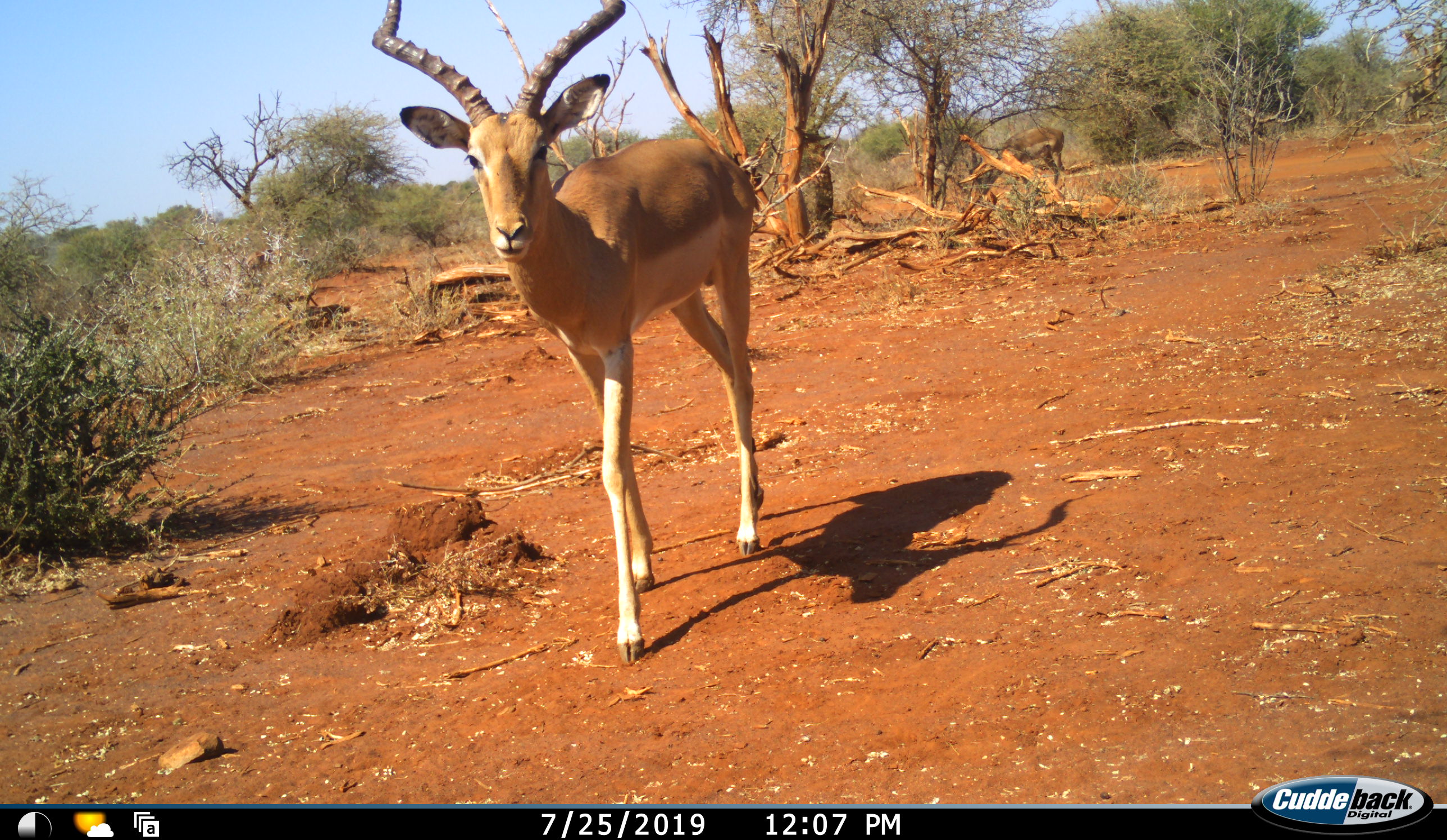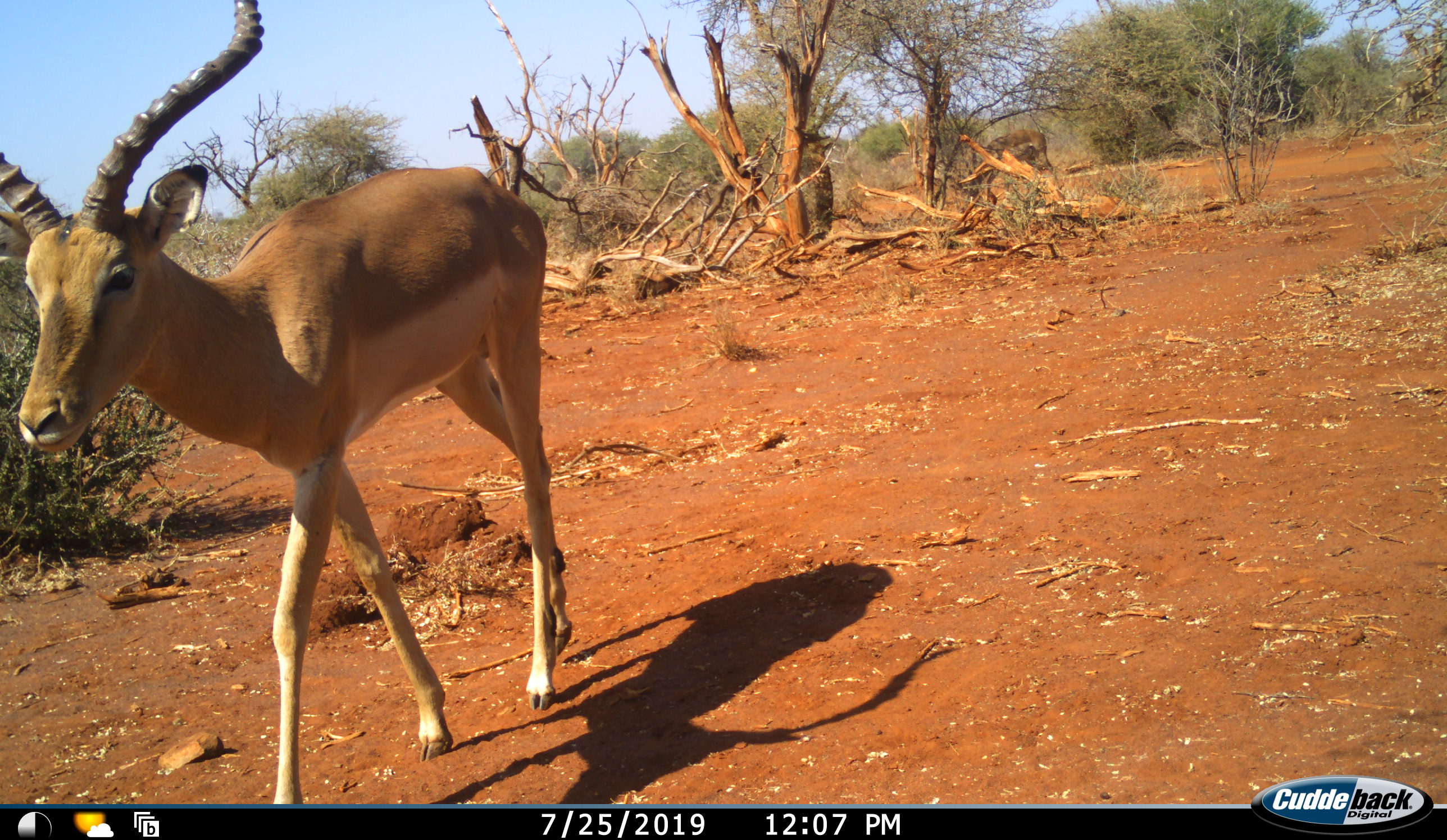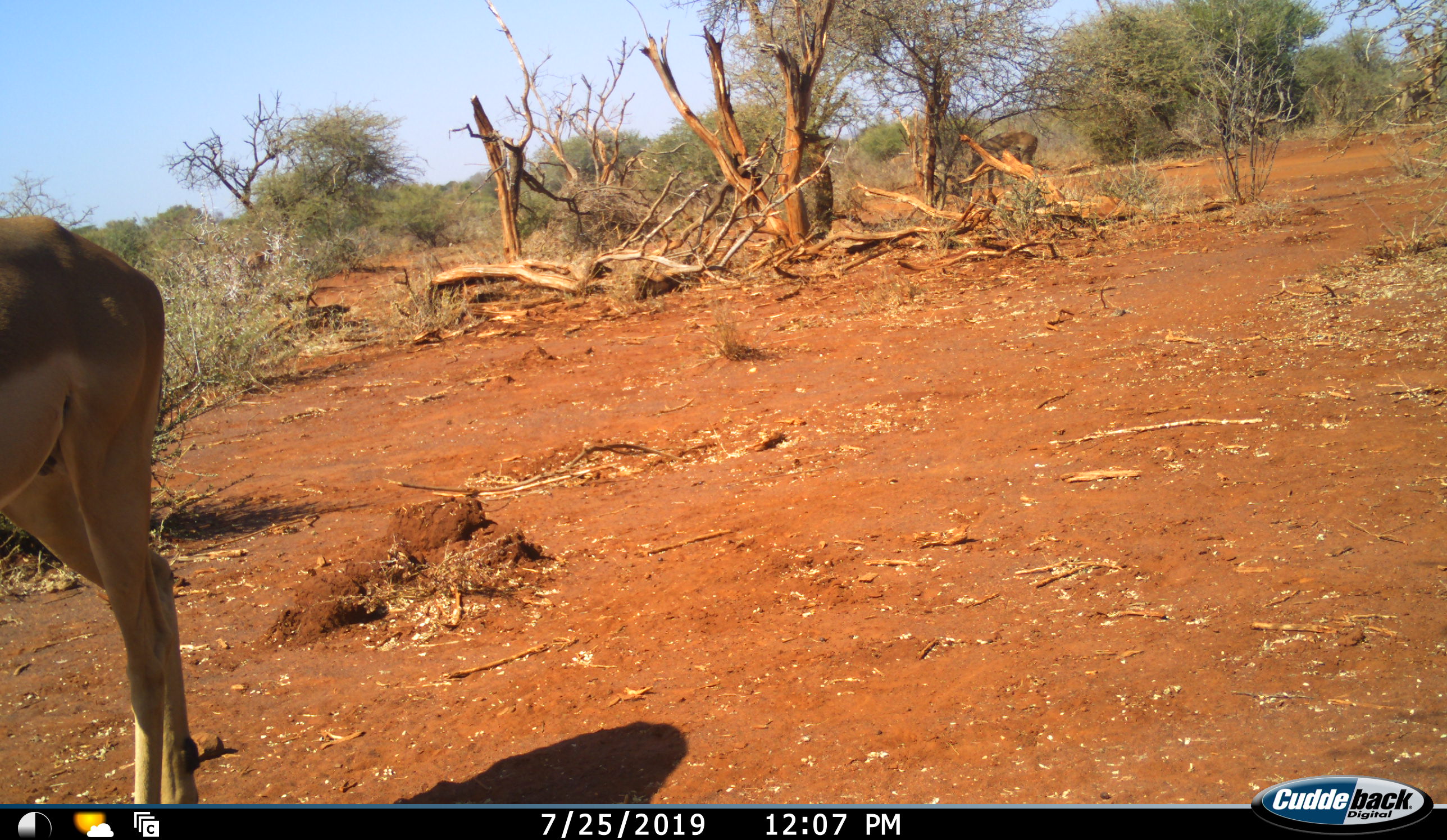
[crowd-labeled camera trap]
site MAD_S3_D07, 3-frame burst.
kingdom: Animalia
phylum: Chordata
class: Mammalia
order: Artiodactyla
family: Bovidae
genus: Aepyceros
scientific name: Aepyceros melampus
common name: impala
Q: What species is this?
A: Impala (Aepyceros melampus).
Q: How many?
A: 2.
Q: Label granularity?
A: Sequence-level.